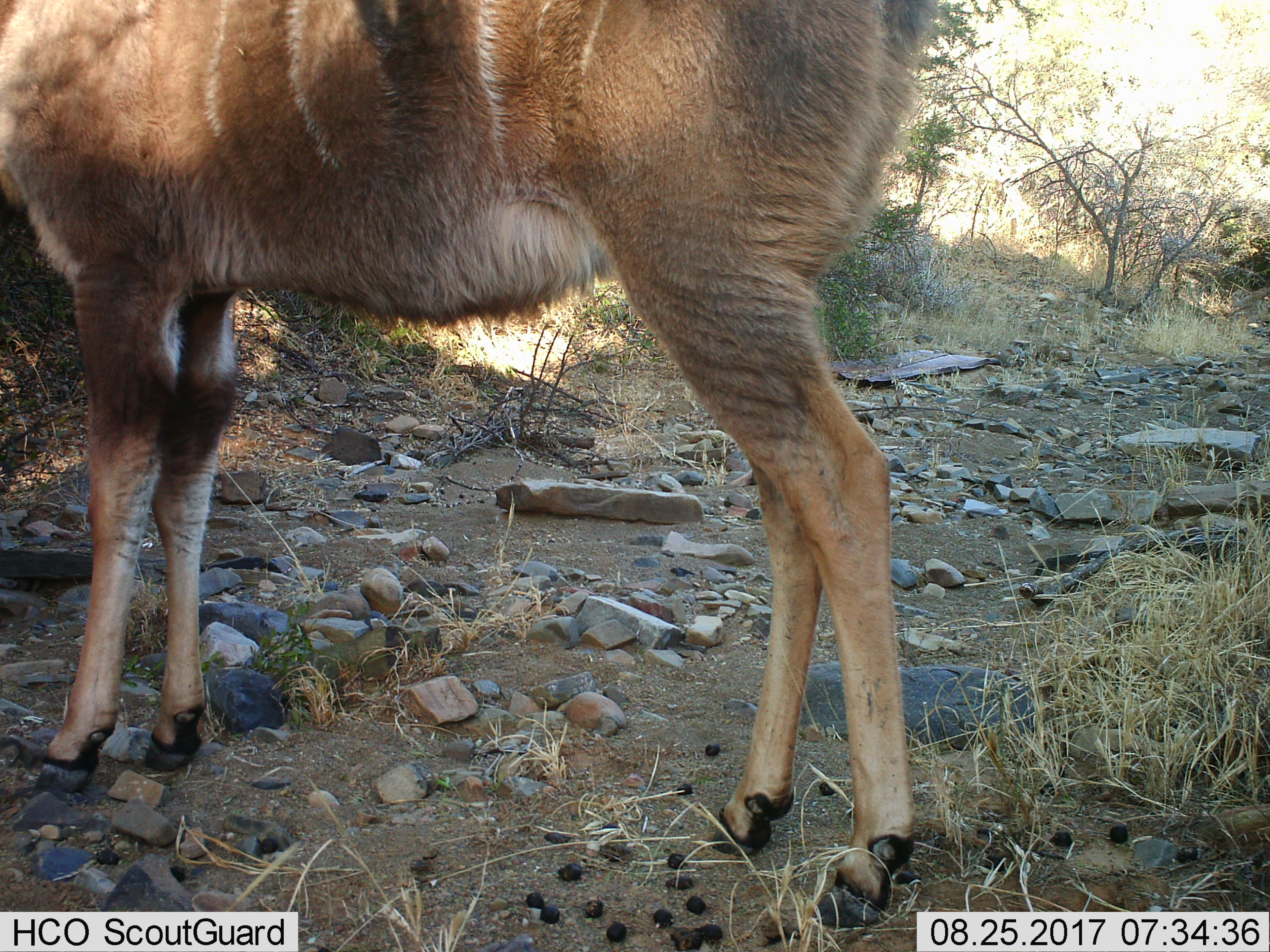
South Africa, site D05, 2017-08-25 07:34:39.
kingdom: Animalia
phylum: Chordata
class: Mammalia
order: Artiodactyla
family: Bovidae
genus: Tragelaphus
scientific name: Tragelaphus strepsiceros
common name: greater kudu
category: kudu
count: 1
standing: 100%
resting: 0%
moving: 0%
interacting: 0%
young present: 0%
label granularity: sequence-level